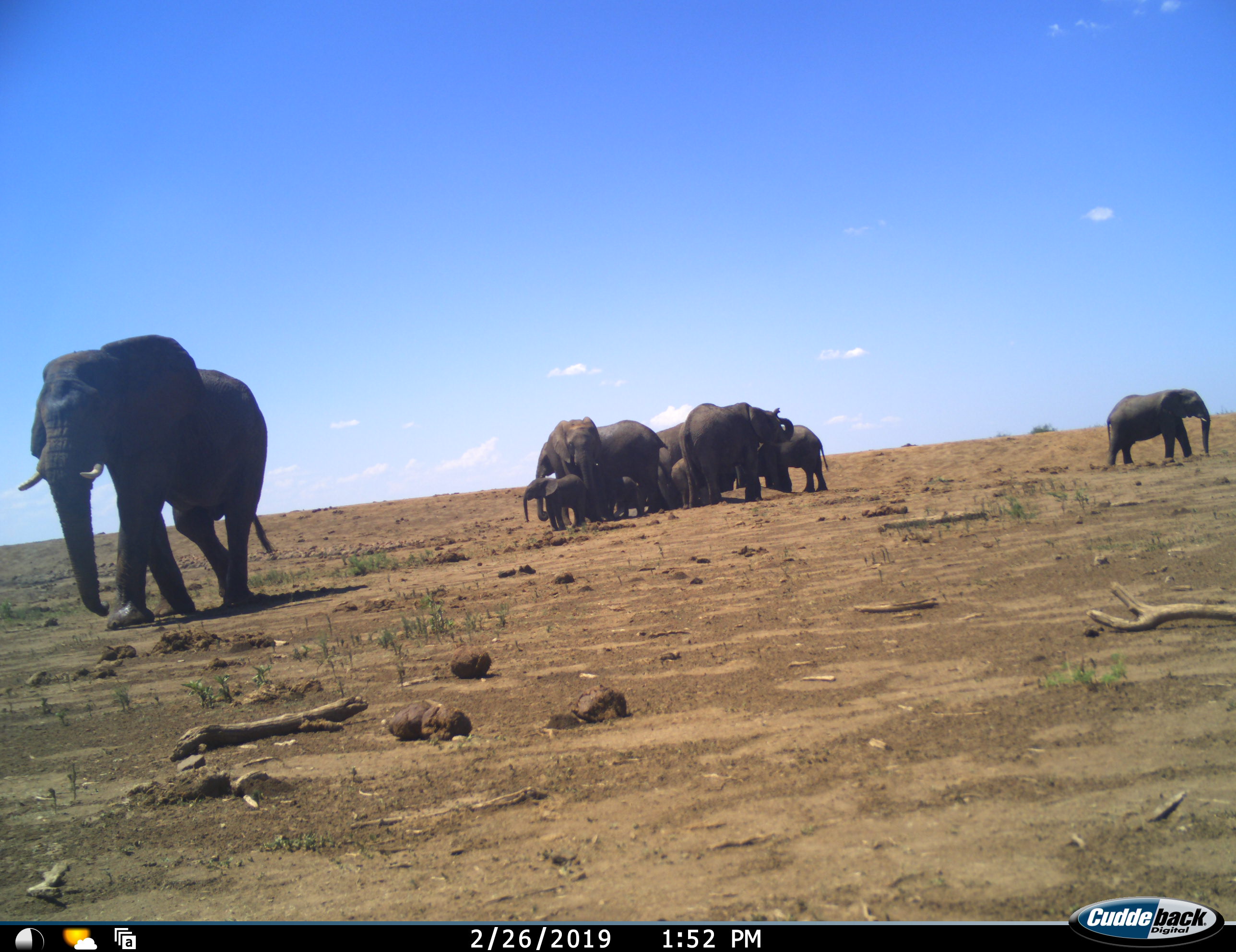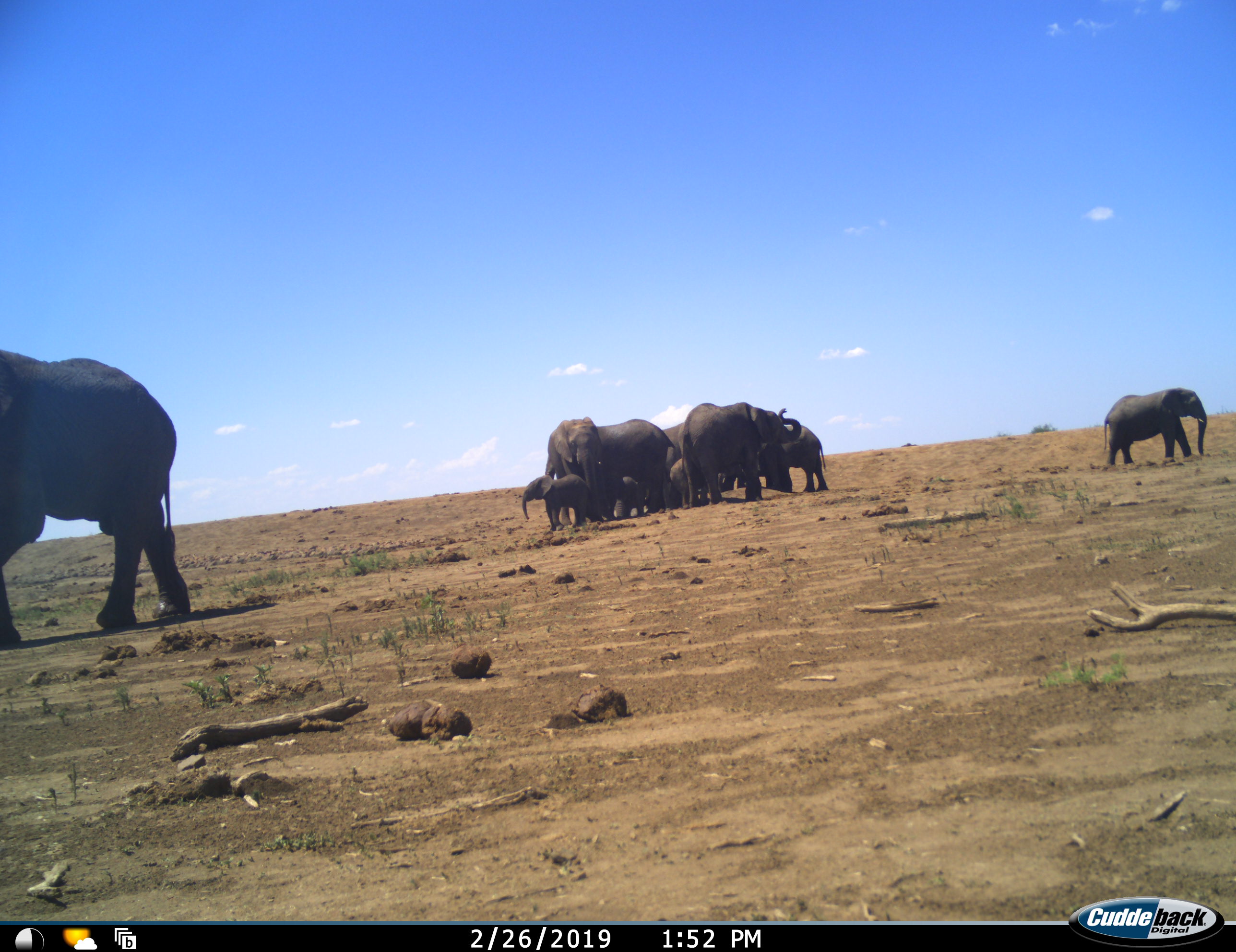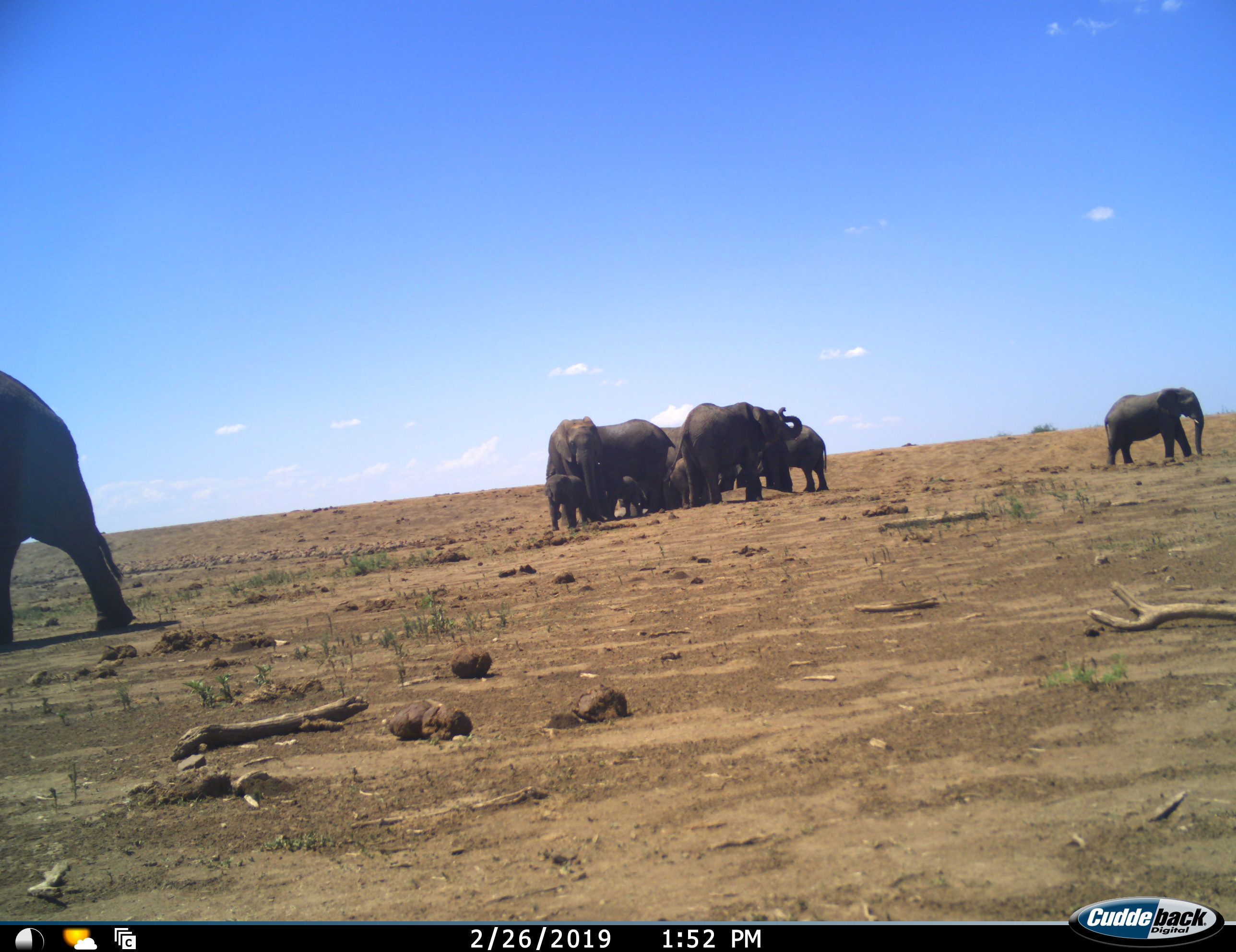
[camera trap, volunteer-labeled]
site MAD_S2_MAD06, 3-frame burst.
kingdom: Animalia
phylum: Chordata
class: Mammalia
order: Proboscidea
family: Elephantidae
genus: Loxodonta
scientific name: Loxodonta africana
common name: african bush elephant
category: elephant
Elephant (african bush elephant) (Loxodonta africana), count 10. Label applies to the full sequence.